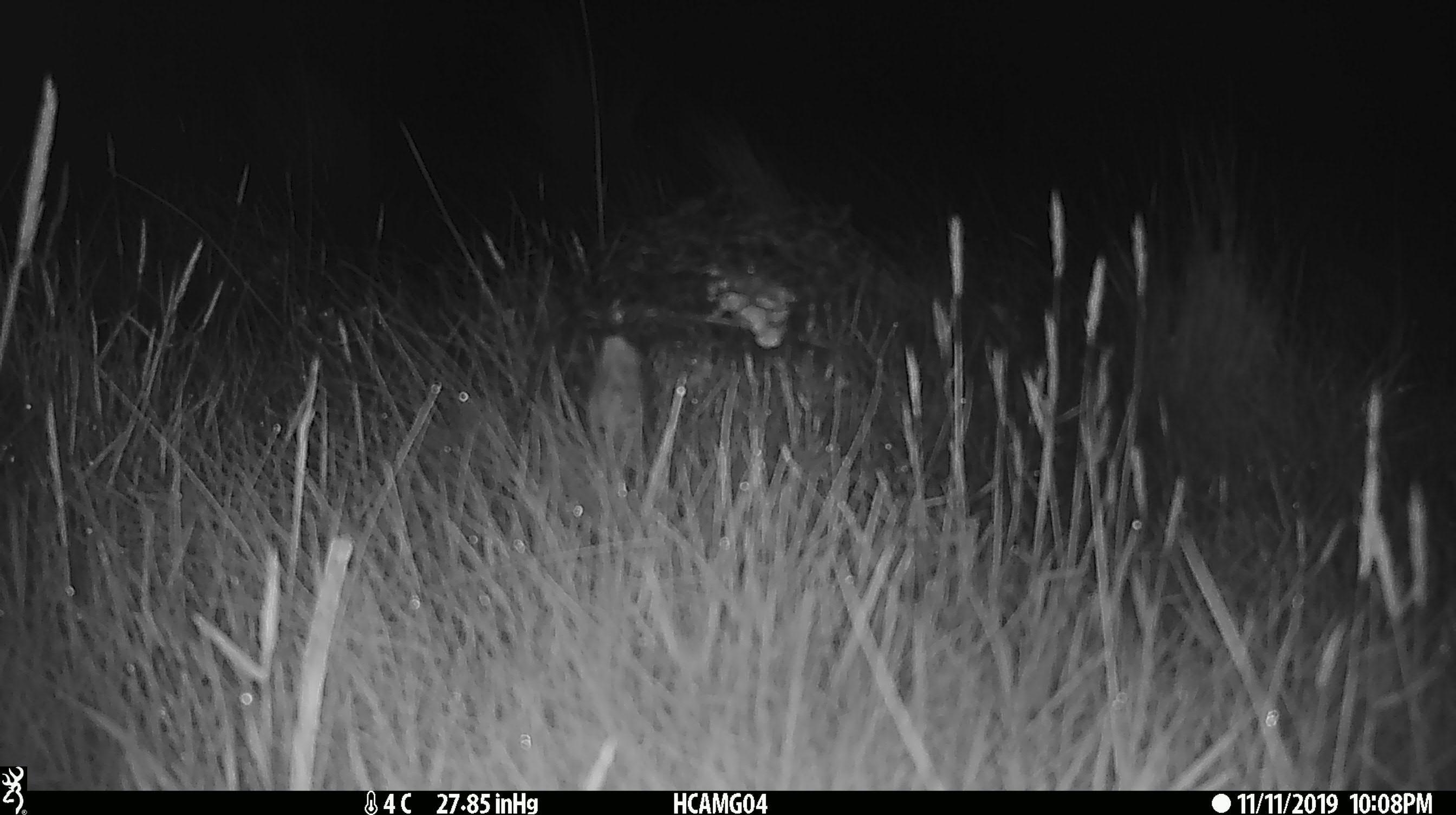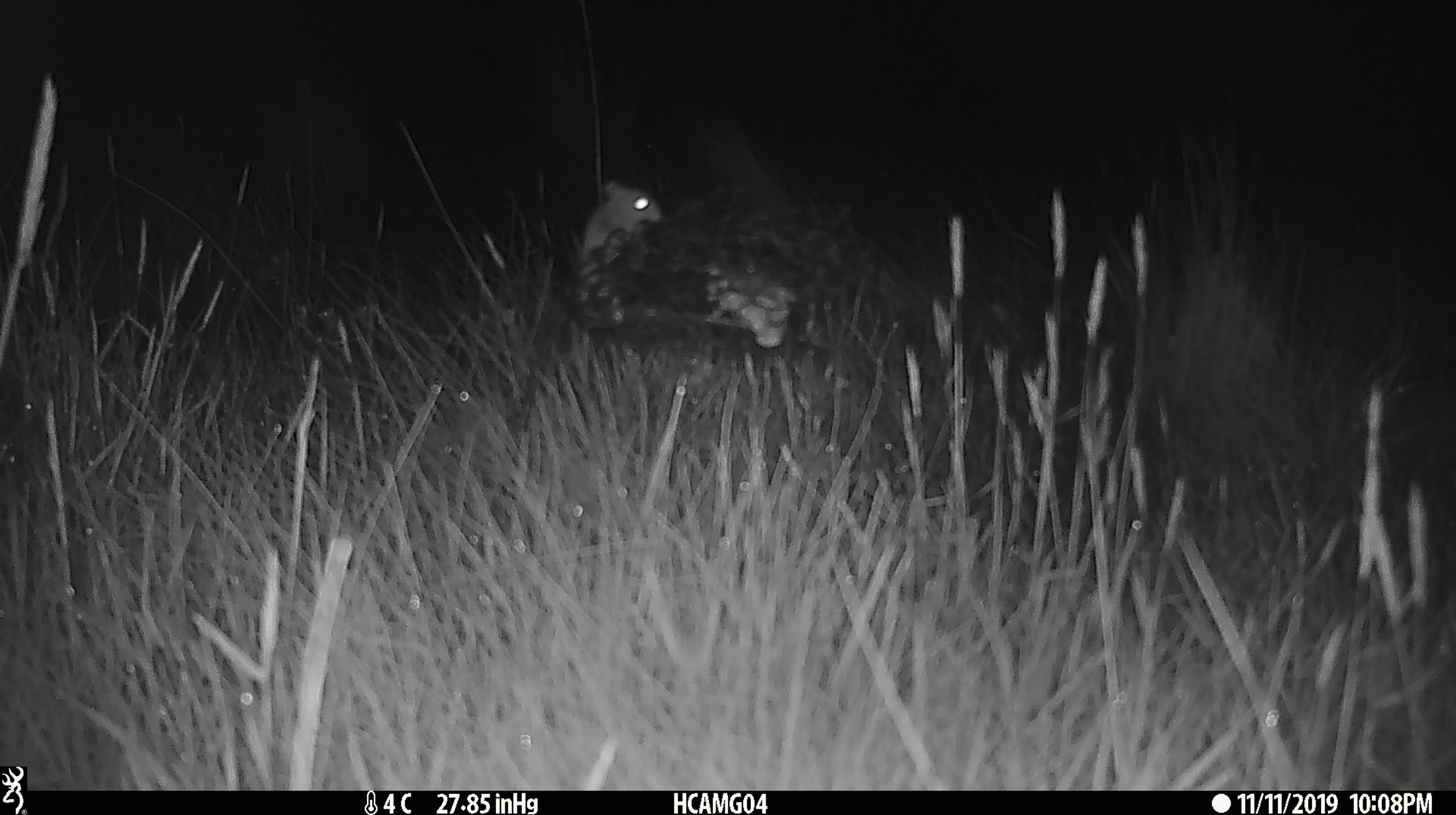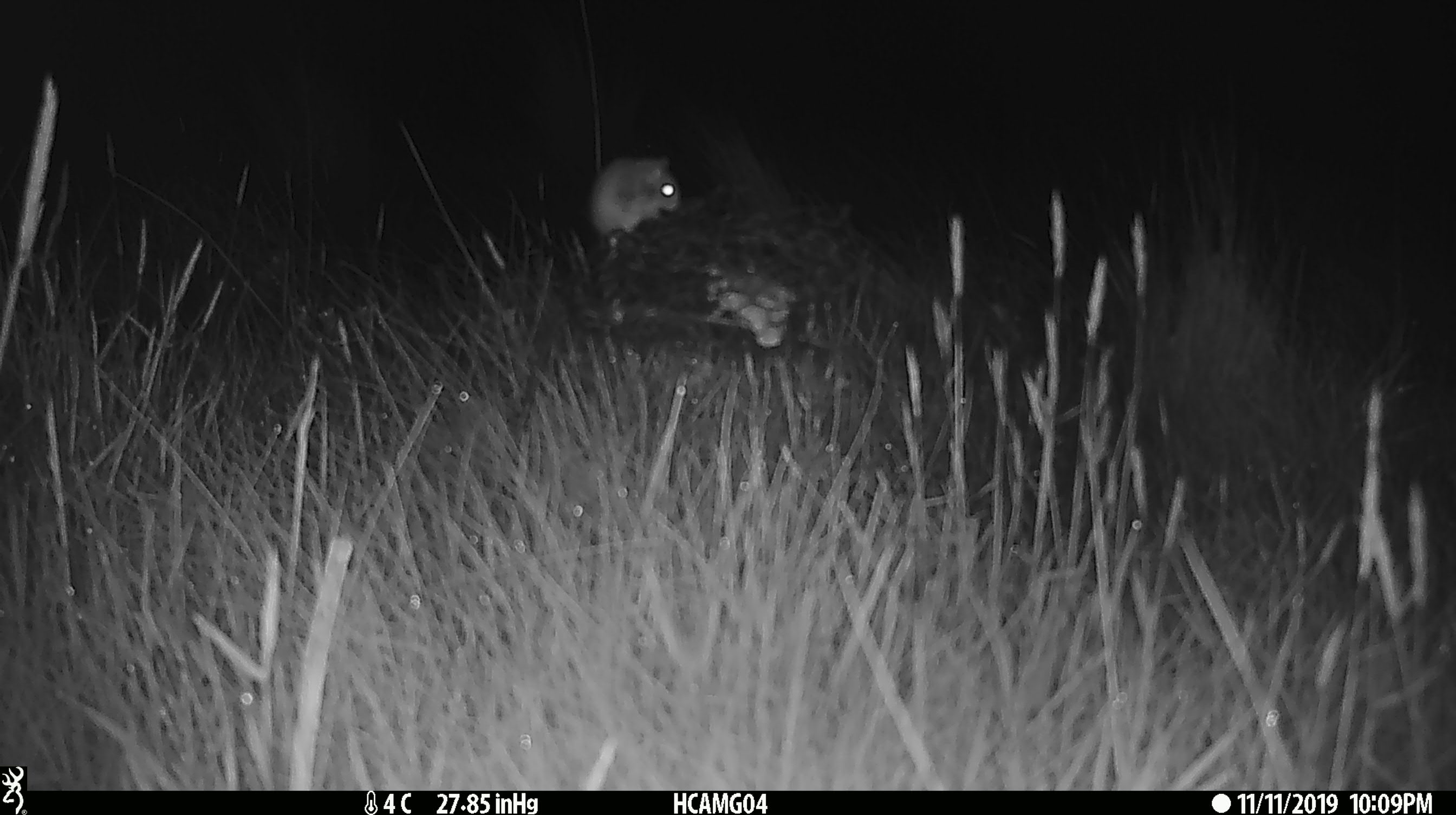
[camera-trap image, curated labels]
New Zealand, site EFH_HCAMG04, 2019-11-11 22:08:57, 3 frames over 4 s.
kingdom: Animalia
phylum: Chordata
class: Mammalia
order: Rodentia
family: Muridae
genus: Mus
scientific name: Mus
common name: mouse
Mouse (Mus).